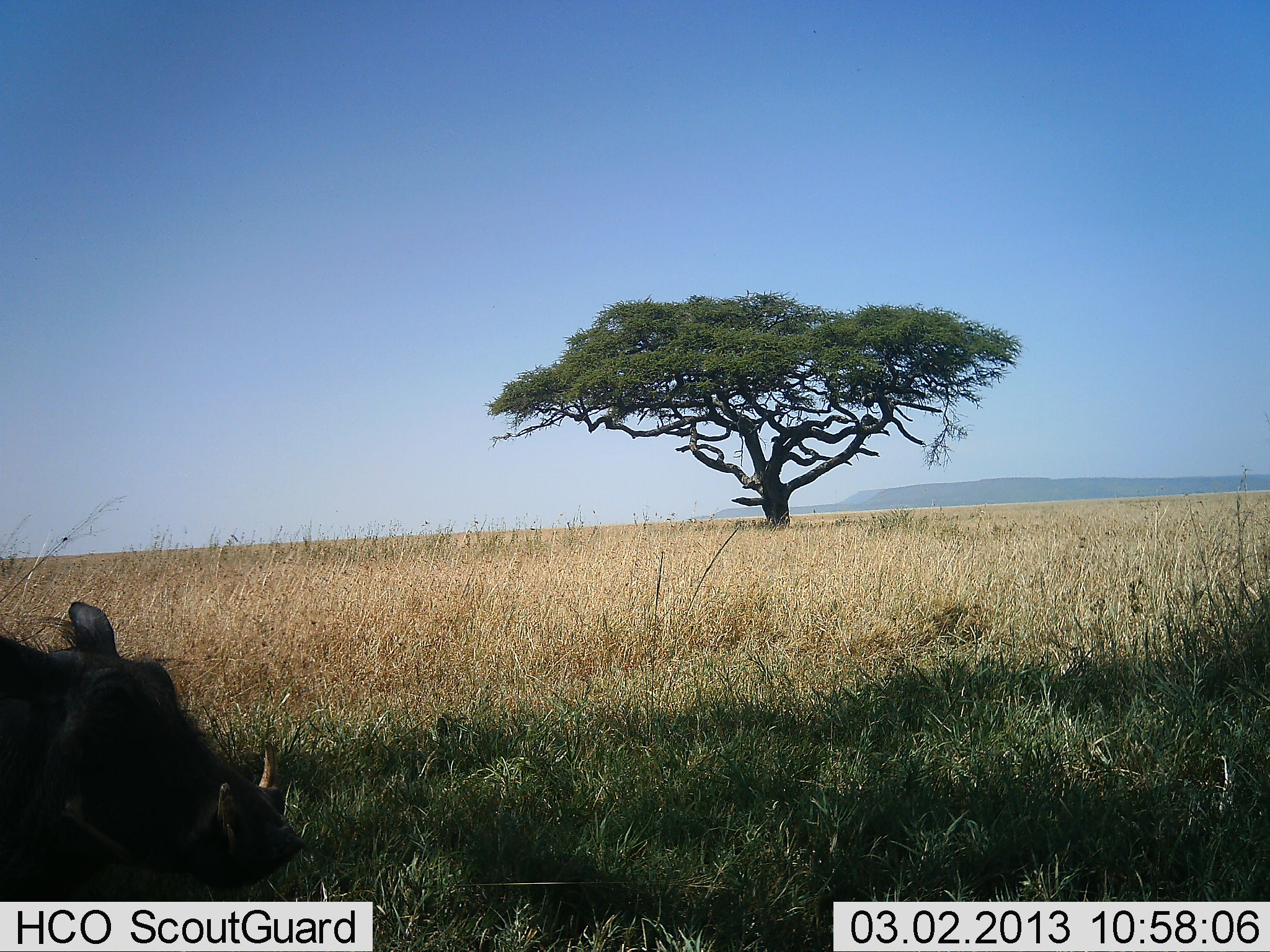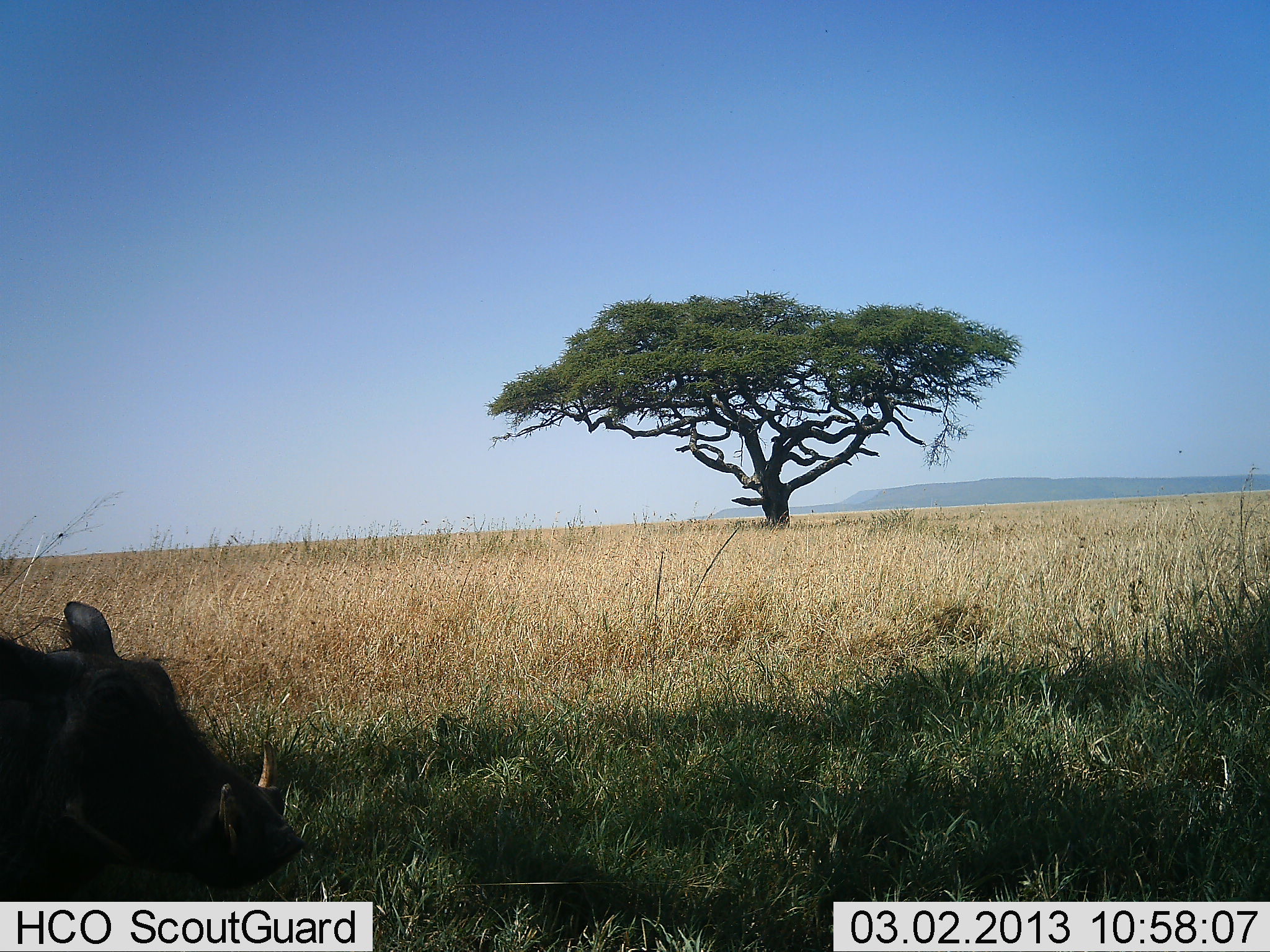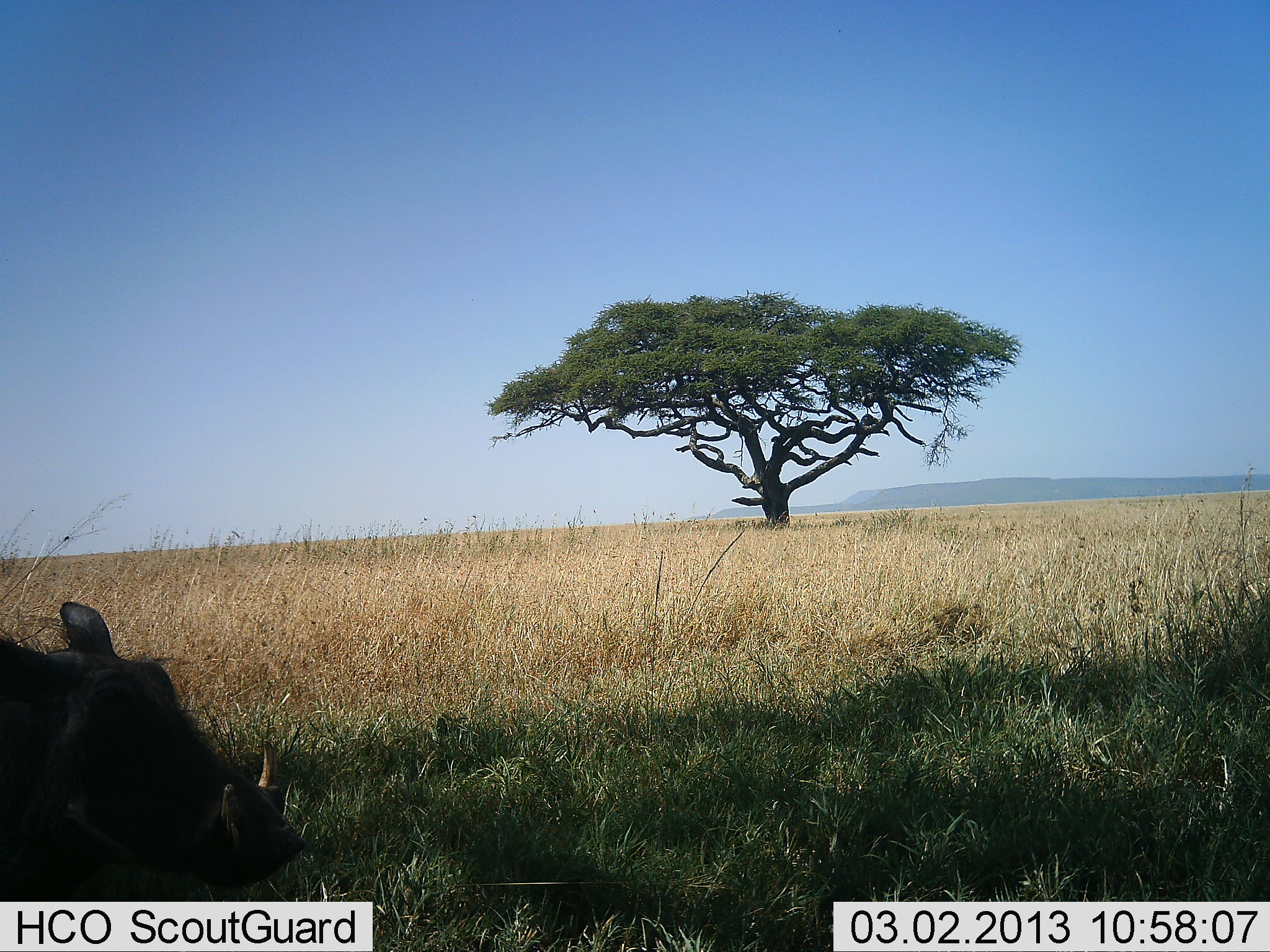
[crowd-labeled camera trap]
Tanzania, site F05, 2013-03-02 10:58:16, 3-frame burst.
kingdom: Animalia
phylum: Chordata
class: Mammalia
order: Artiodactyla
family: Suidae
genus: Phacochoerus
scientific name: Phacochoerus africanus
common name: warthog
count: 1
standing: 67%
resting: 27%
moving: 7%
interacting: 0%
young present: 0%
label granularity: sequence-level